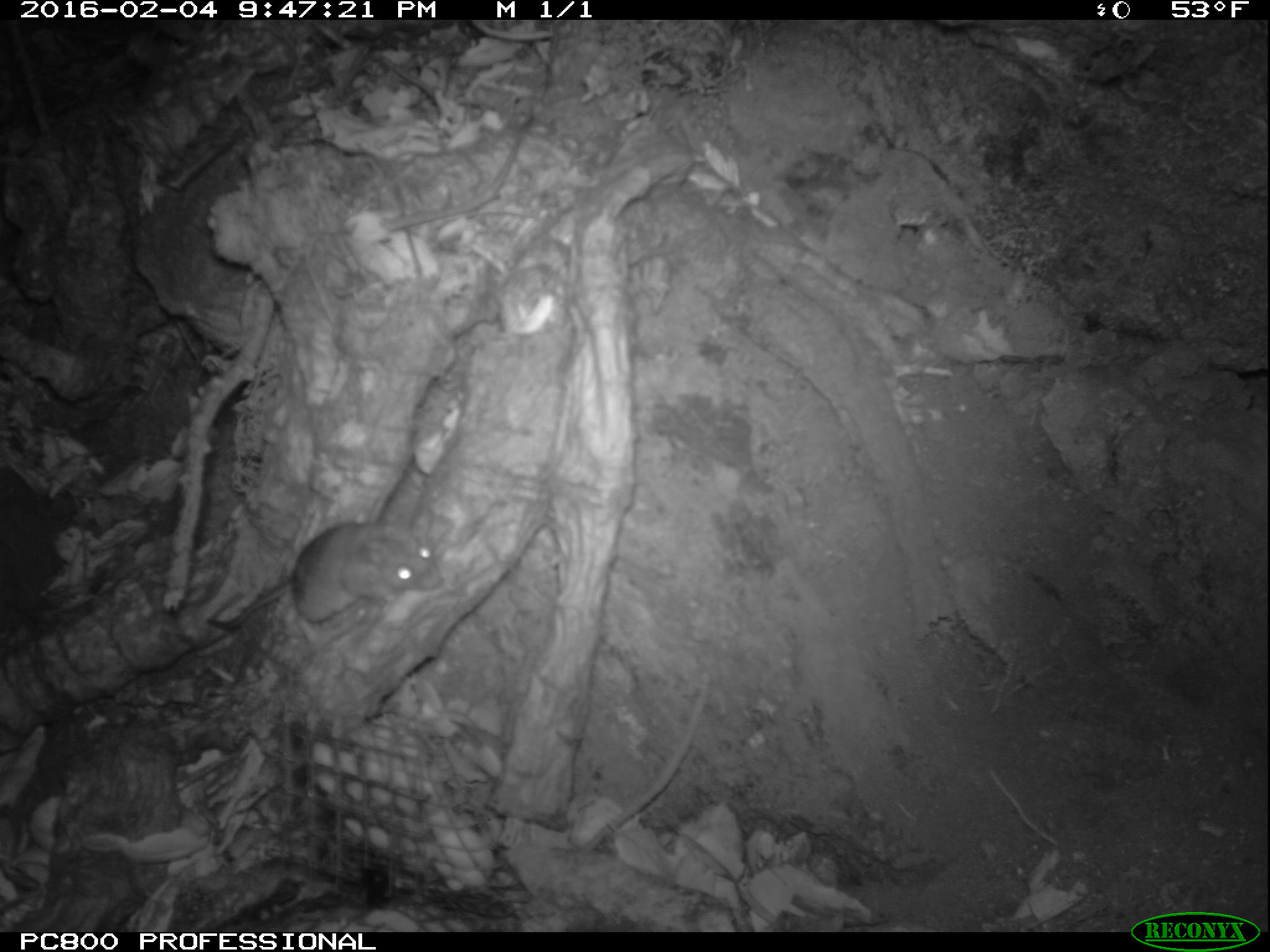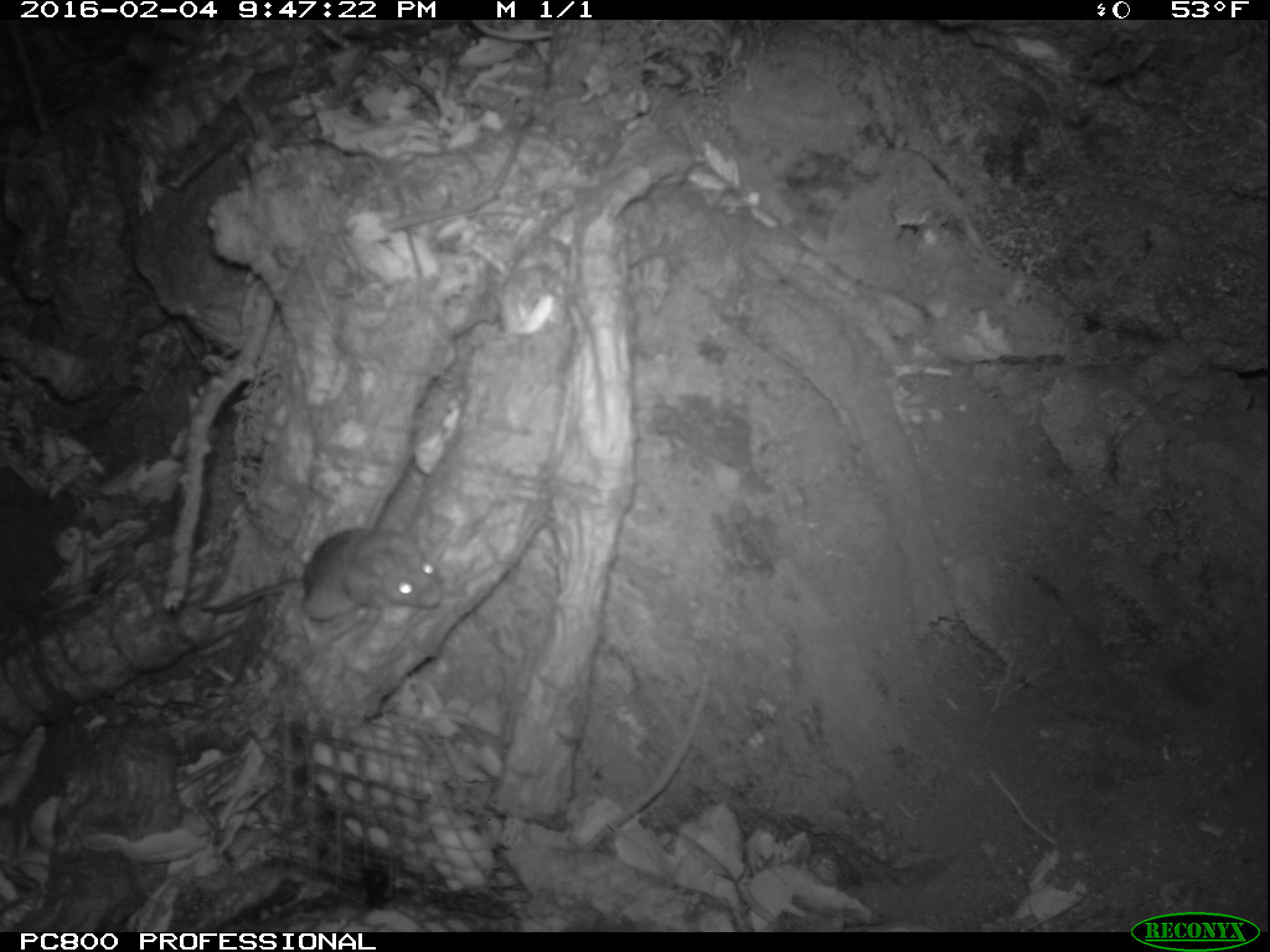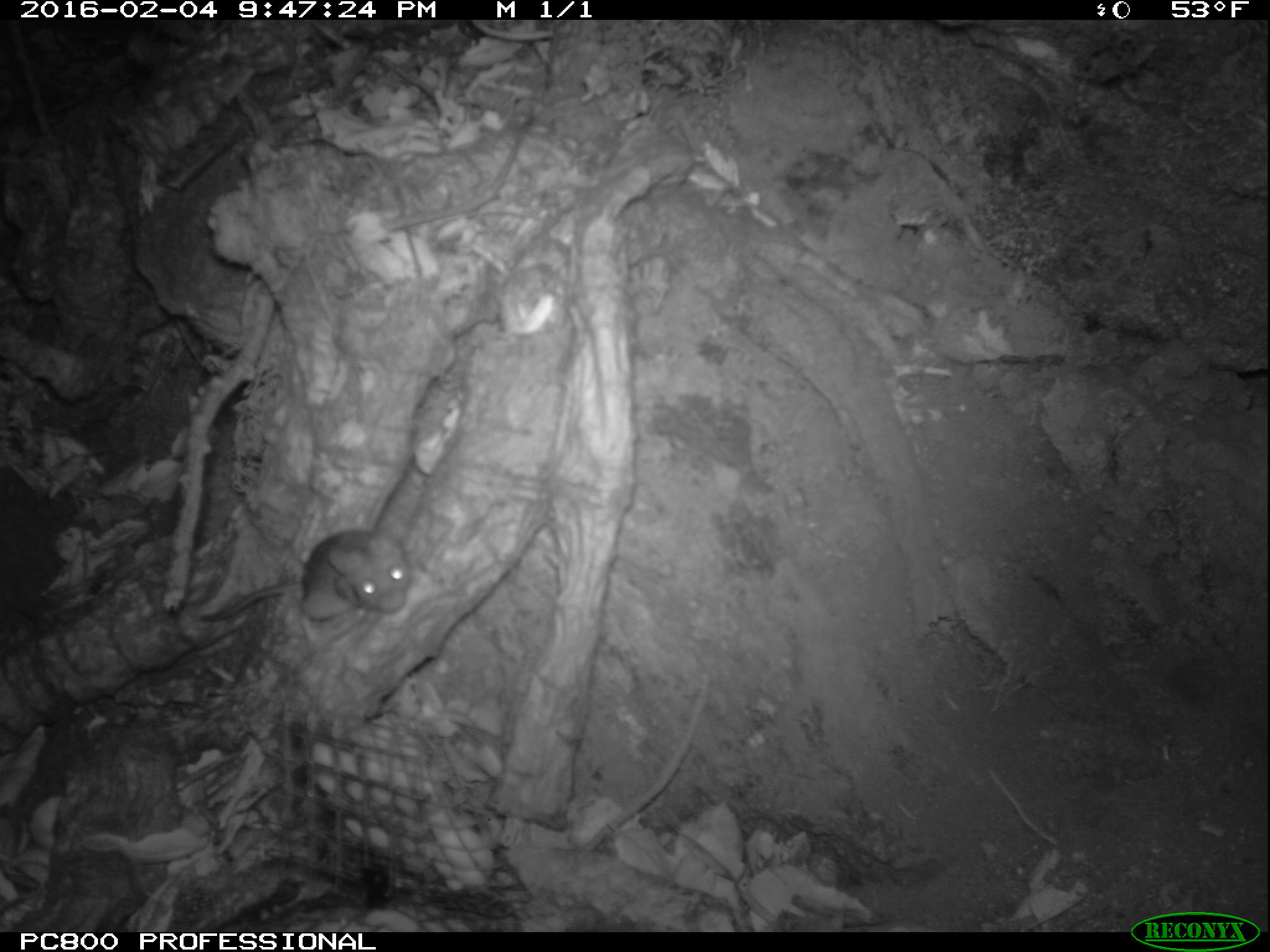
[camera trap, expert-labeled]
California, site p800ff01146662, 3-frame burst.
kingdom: Animalia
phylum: Chordata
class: Mammalia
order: Rodentia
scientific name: Rodentia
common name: rodent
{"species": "rodent (Rodentia)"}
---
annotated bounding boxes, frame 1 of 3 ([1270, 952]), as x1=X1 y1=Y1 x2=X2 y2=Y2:
rodent: x1=200 y1=519 x2=444 y2=630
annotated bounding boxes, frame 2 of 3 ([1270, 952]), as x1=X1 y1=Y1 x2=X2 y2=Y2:
rodent: x1=199 y1=526 x2=442 y2=650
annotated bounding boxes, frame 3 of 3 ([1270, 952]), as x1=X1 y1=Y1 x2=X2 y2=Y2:
rodent: x1=200 y1=527 x2=410 y2=639